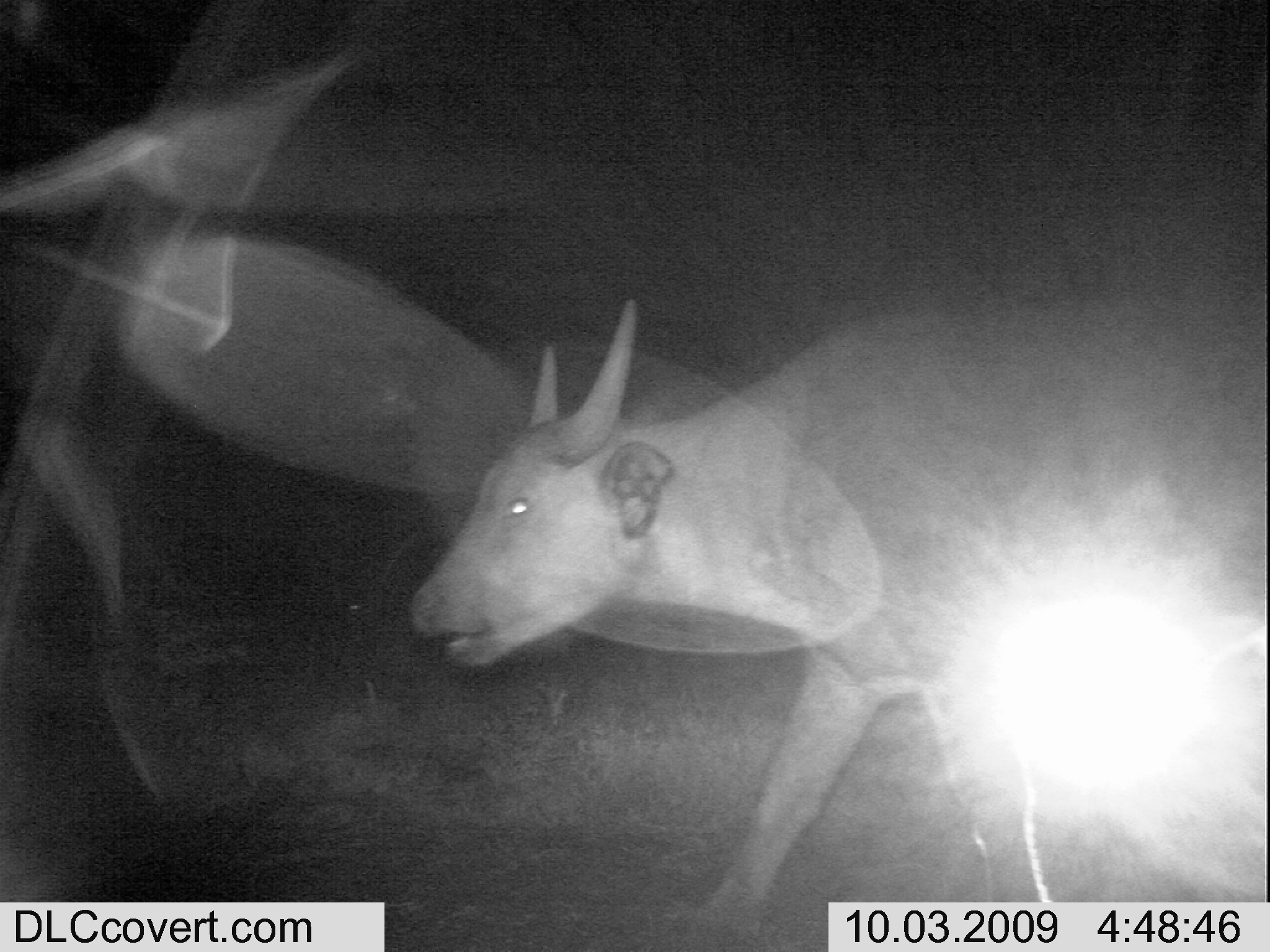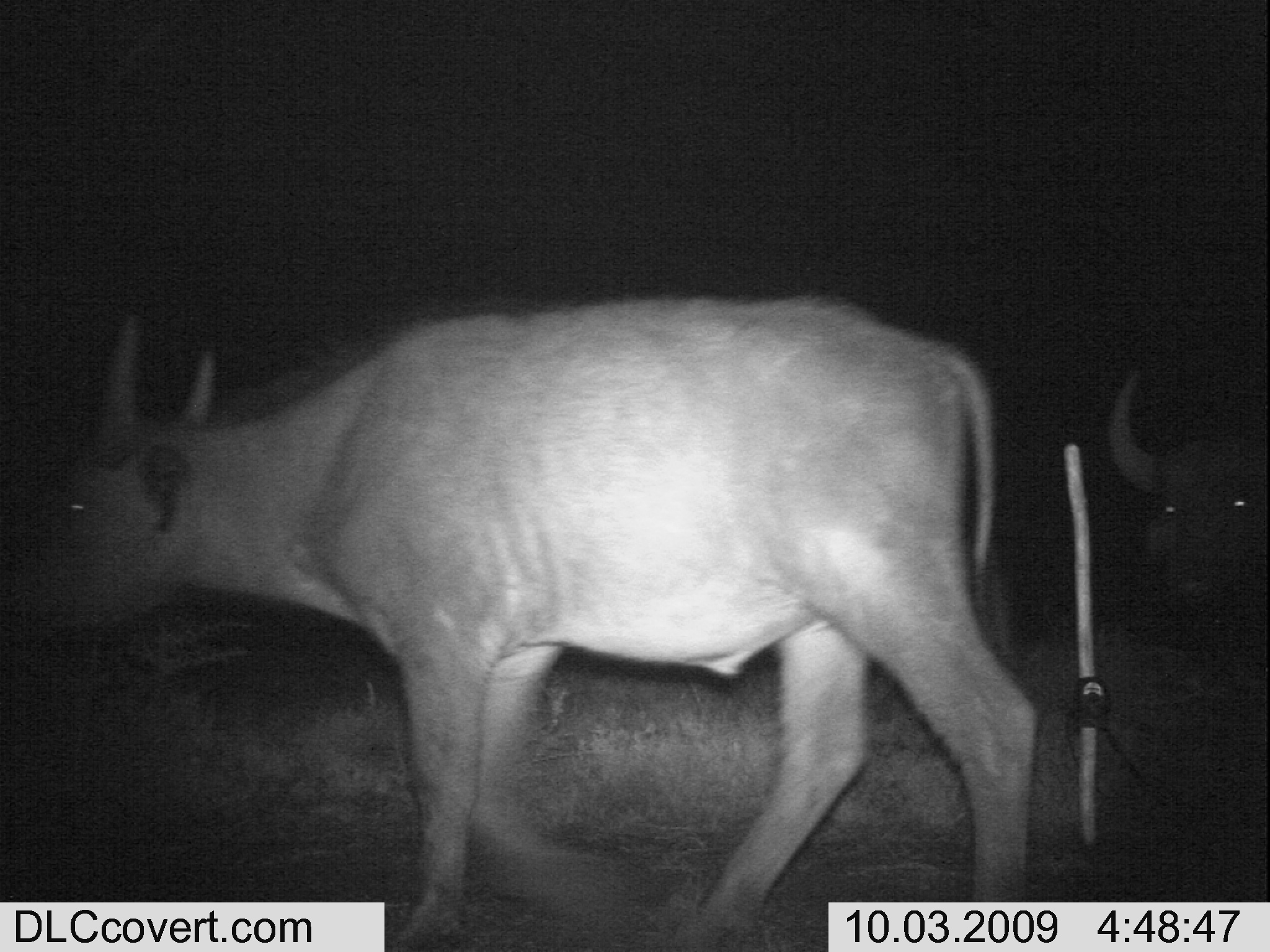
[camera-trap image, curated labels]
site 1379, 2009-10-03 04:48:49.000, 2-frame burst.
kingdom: Animalia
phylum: Chordata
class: Mammalia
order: Artiodactyla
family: Bovidae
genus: Syncerus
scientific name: Syncerus caffer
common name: african buffalo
Syncerus caffer (african buffalo), count 1.